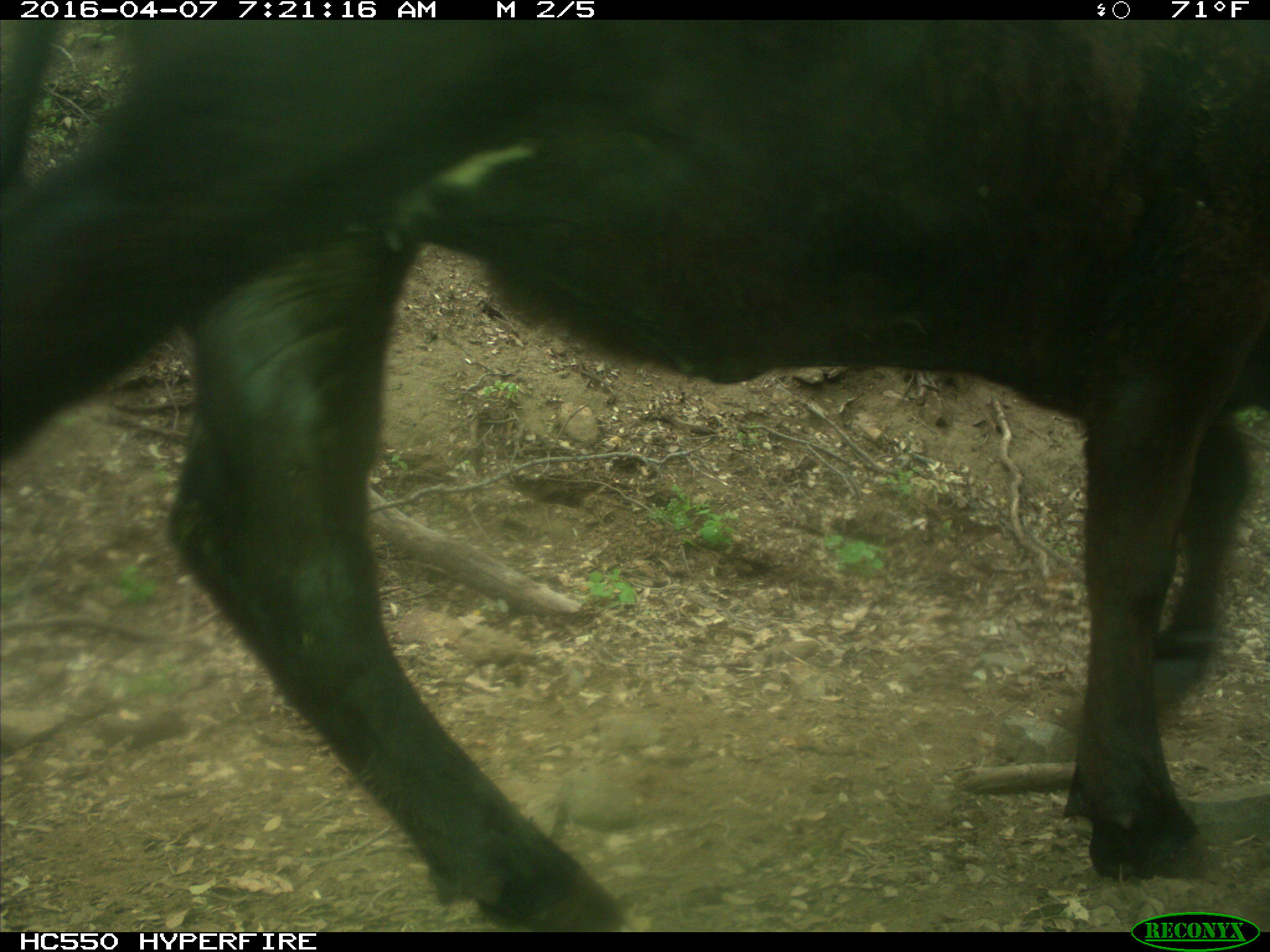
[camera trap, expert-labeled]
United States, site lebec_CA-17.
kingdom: Animalia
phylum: Chordata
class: Mammalia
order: Artiodactyla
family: Bovidae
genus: Bos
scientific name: Bos taurus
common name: domestic cow